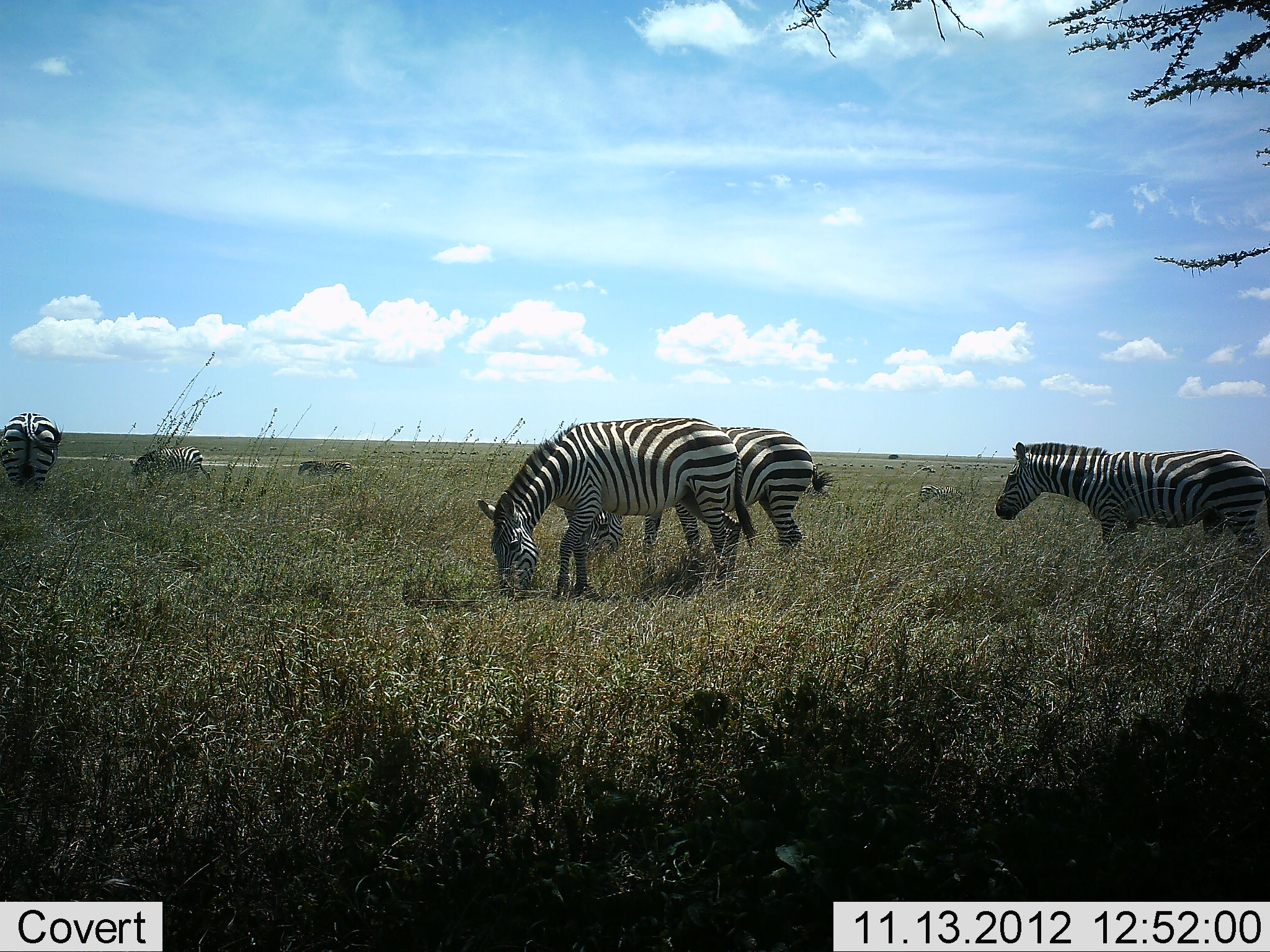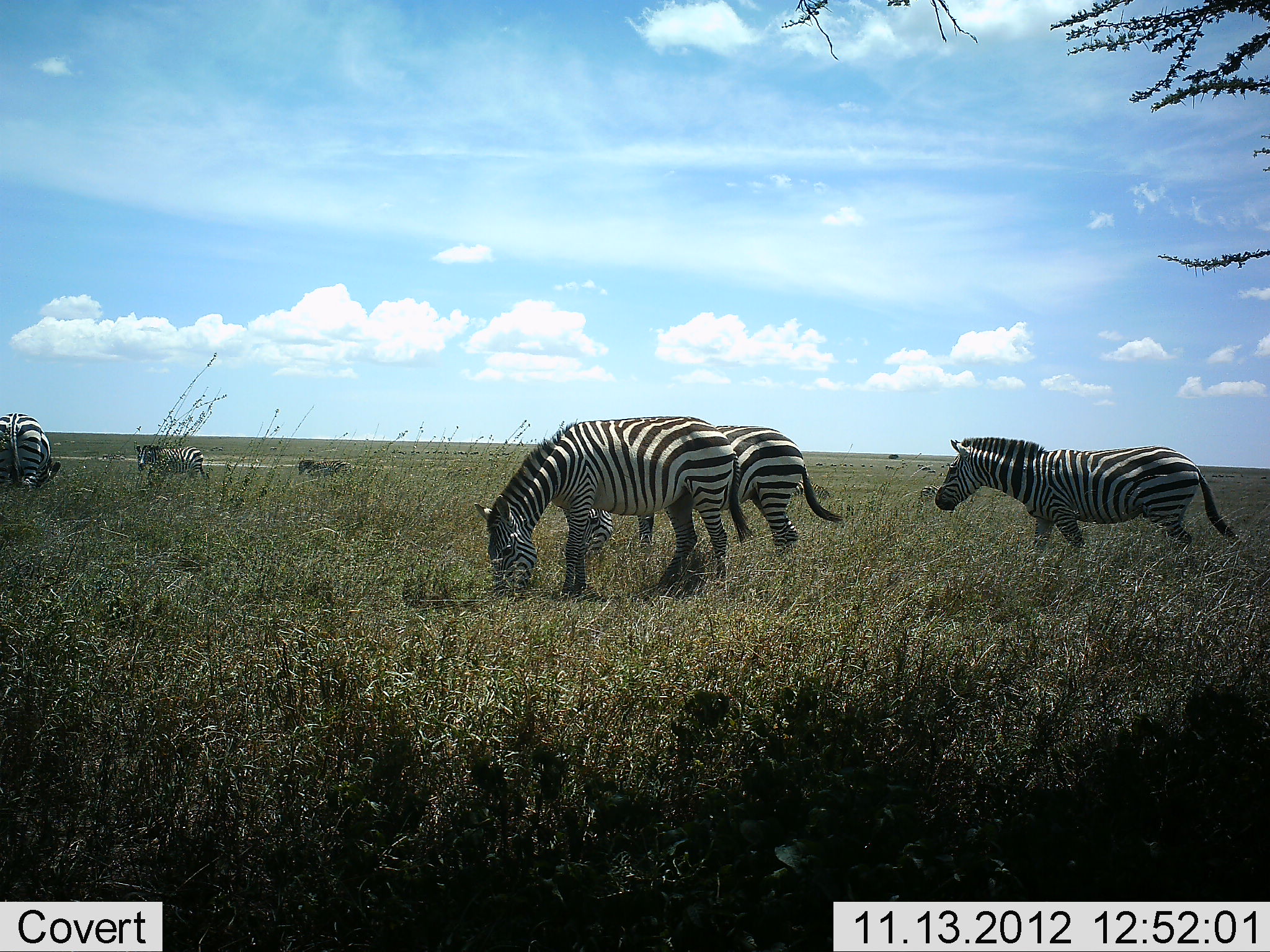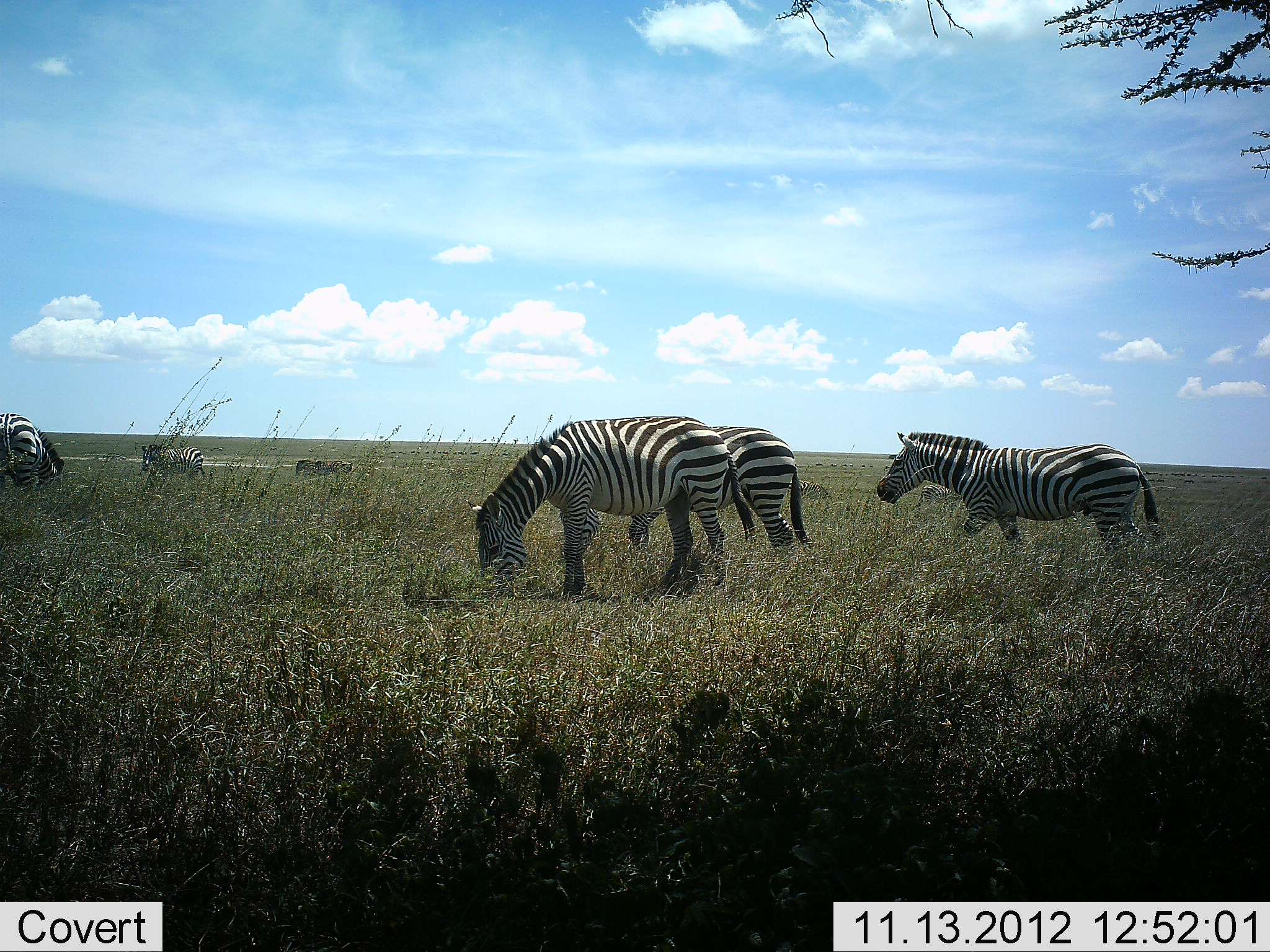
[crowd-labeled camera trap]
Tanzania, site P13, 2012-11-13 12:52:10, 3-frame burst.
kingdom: Animalia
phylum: Chordata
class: Mammalia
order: Perissodactyla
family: Equidae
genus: Equus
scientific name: Equus quagga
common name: plains zebra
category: zebra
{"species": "zebra (plains zebra) (Equus quagga)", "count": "6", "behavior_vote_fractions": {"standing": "30%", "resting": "0%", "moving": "60%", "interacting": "0%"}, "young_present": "0%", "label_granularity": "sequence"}